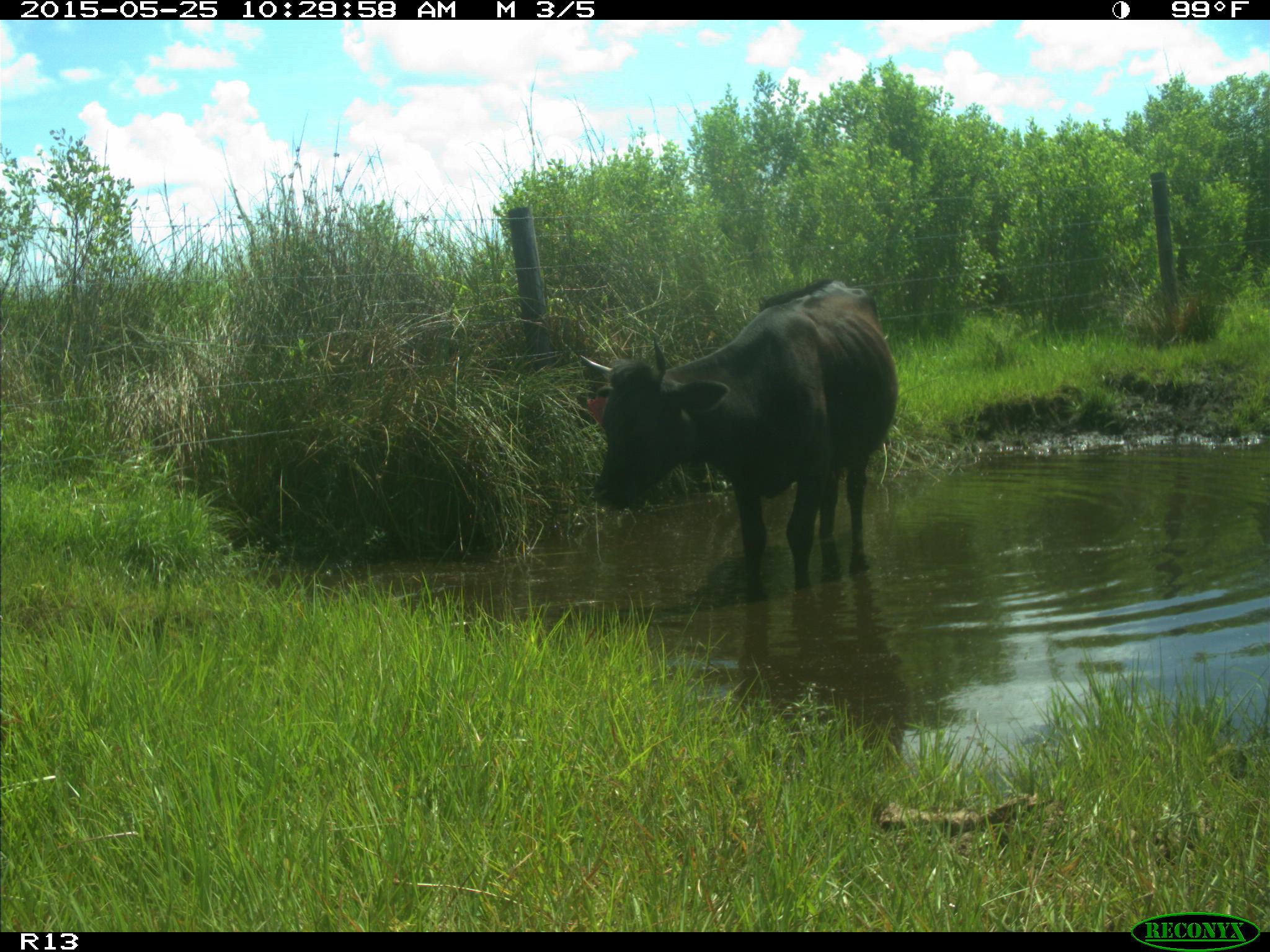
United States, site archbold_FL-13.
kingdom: Animalia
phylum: Chordata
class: Mammalia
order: Artiodactyla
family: Bovidae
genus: Bos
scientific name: Bos taurus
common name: domestic cow